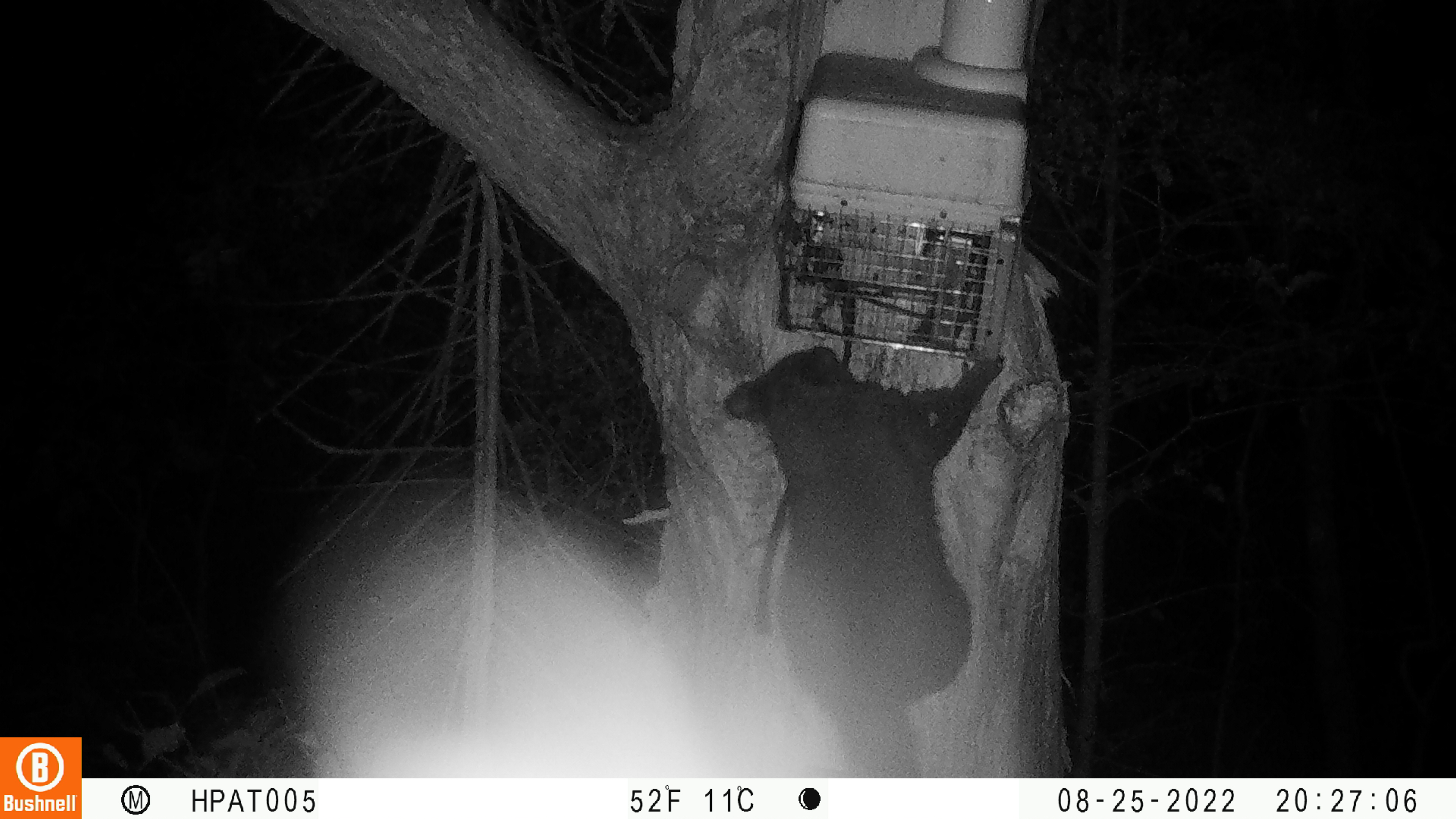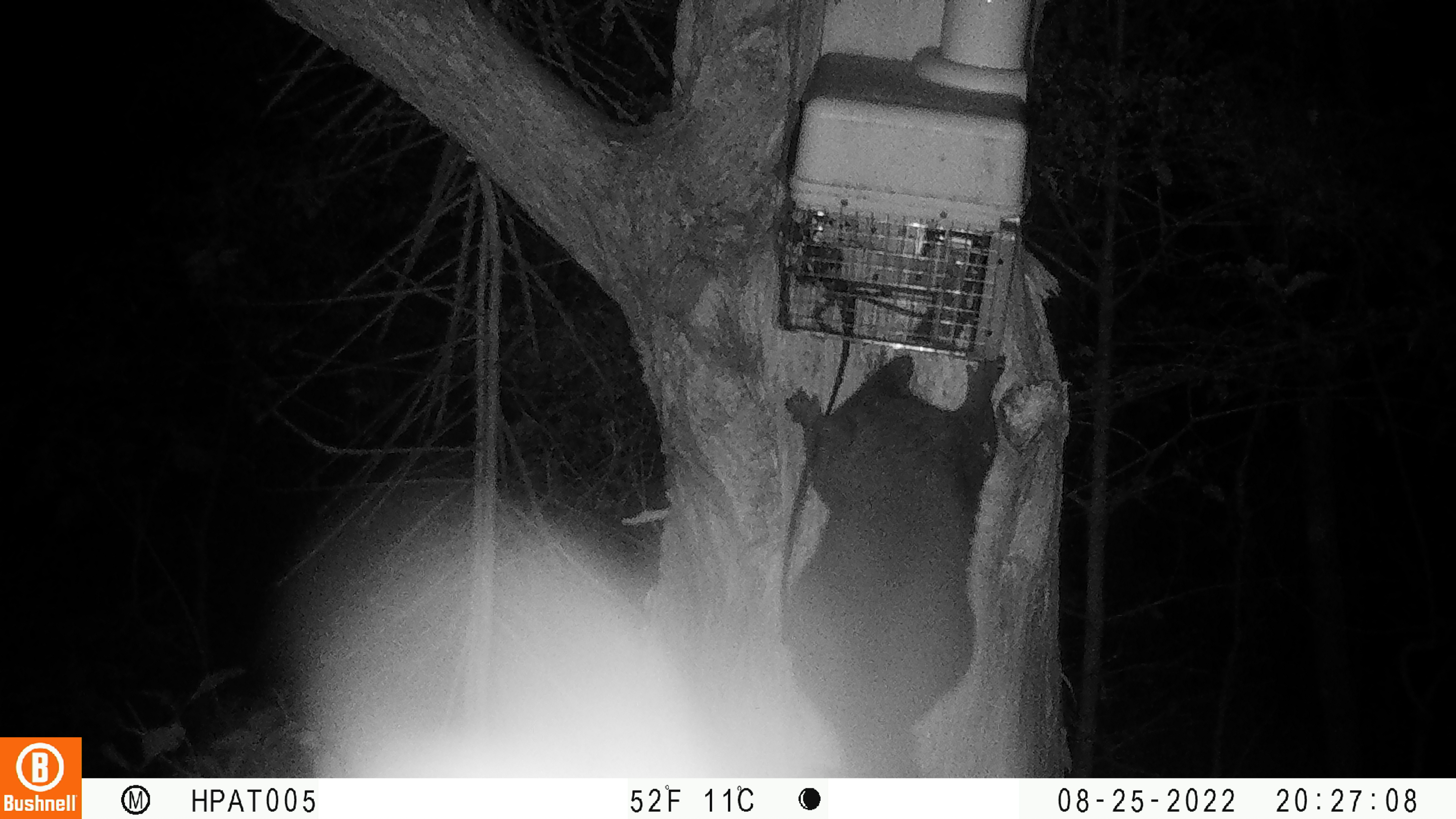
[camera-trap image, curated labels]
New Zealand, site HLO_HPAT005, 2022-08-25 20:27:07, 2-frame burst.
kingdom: Animalia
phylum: Chordata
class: Mammalia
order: Diprotodontia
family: Phalangeridae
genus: Trichosurus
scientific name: Trichosurus vulpecula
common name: common brushtail possum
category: possum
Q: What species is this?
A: Possum (common brushtail possum) (Trichosurus vulpecula).